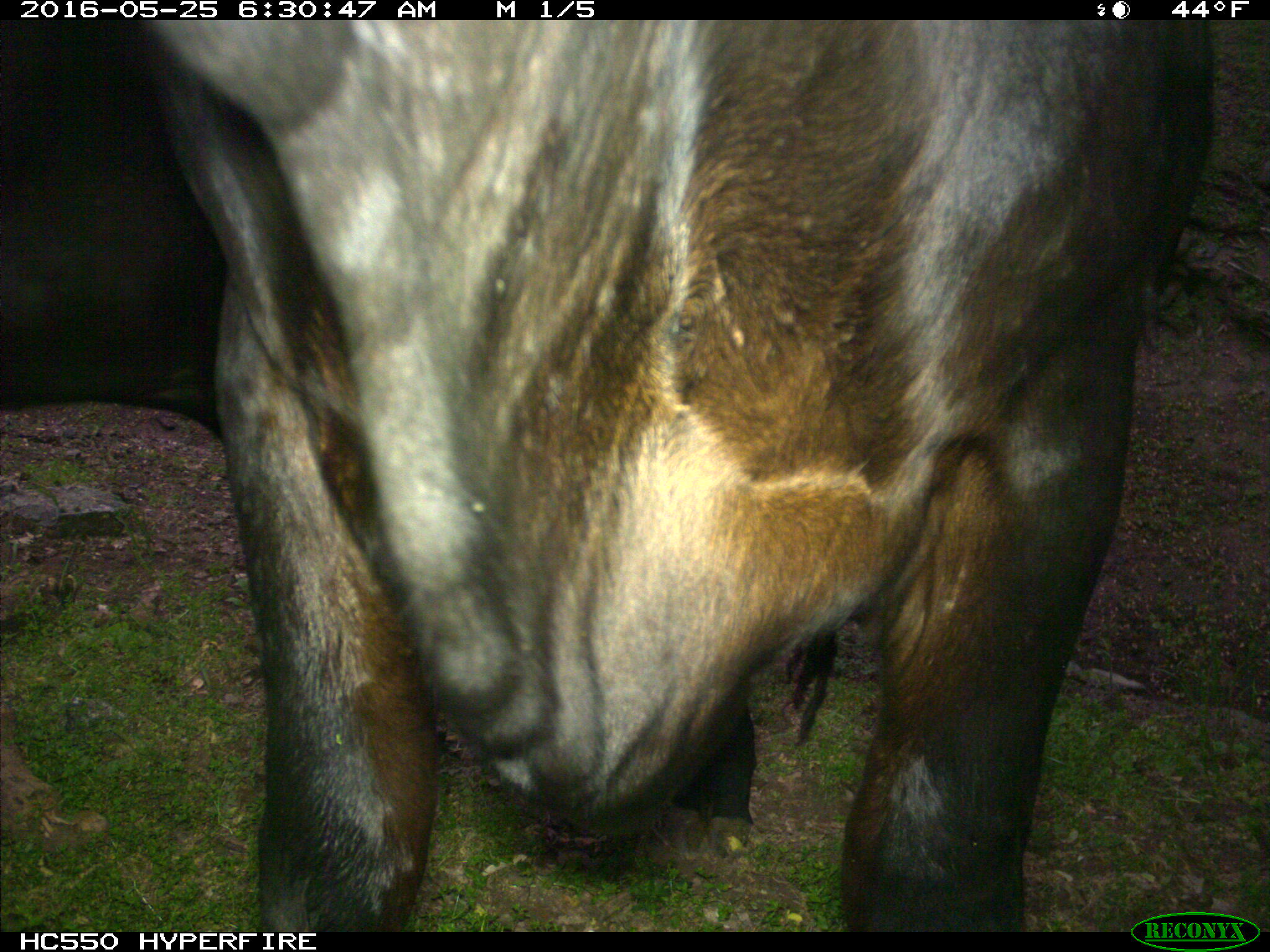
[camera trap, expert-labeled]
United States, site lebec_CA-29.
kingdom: Animalia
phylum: Chordata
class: Mammalia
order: Artiodactyla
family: Bovidae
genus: Bos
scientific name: Bos taurus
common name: domestic cow